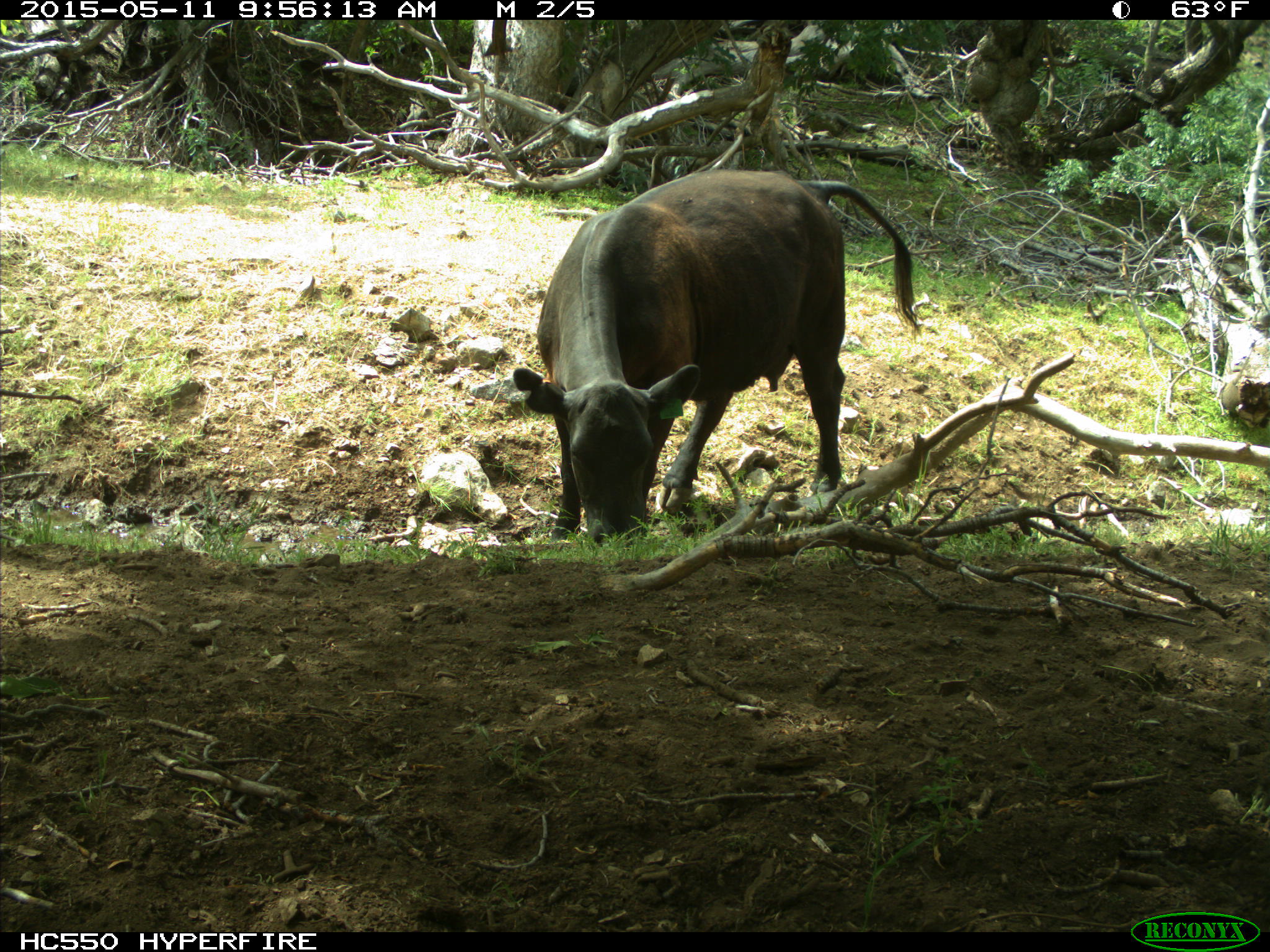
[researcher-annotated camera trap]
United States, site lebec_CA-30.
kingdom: Animalia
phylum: Chordata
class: Mammalia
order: Artiodactyla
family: Bovidae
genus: Bos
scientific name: Bos taurus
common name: domestic cow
Bos taurus (domestic cow).